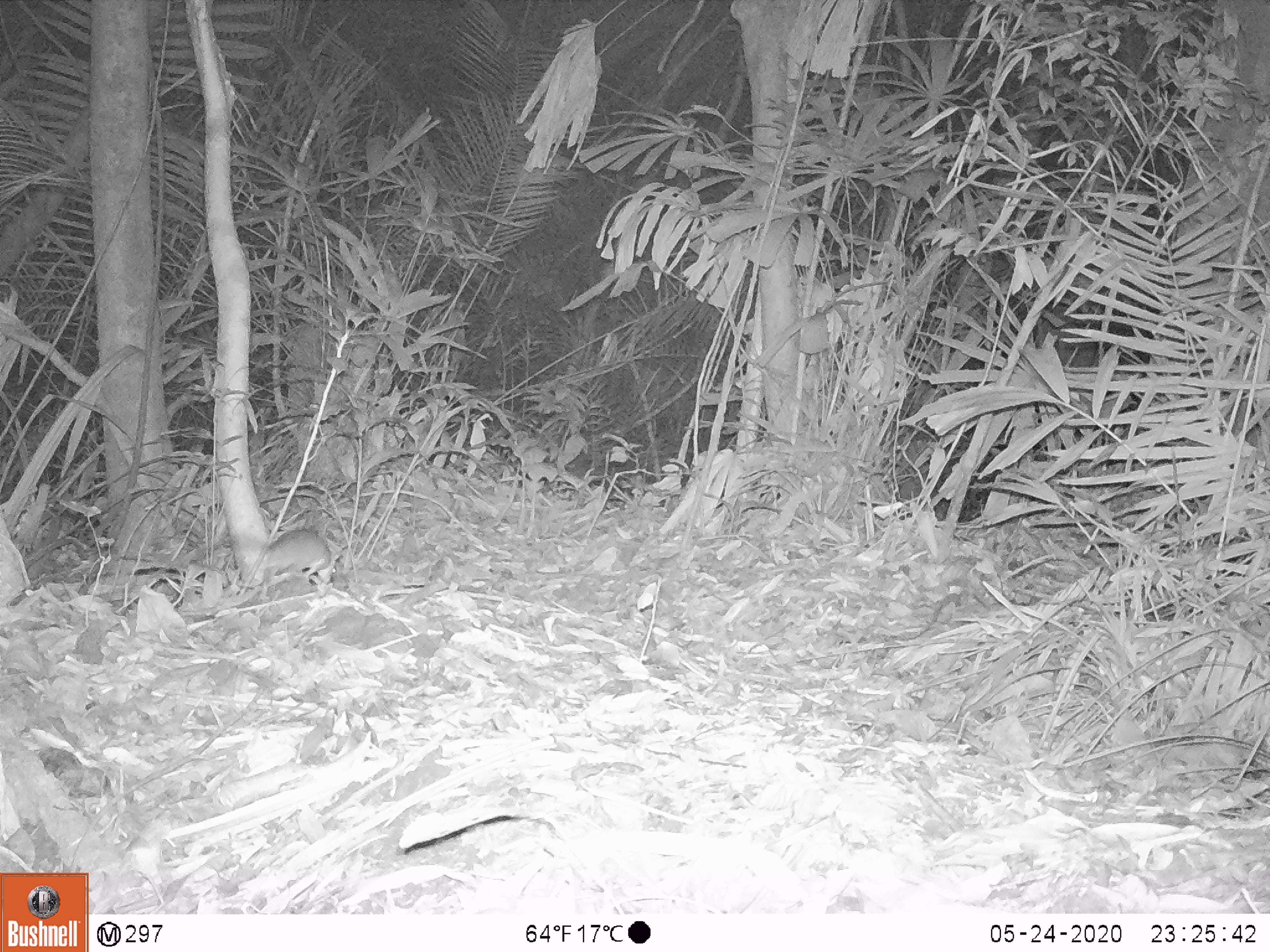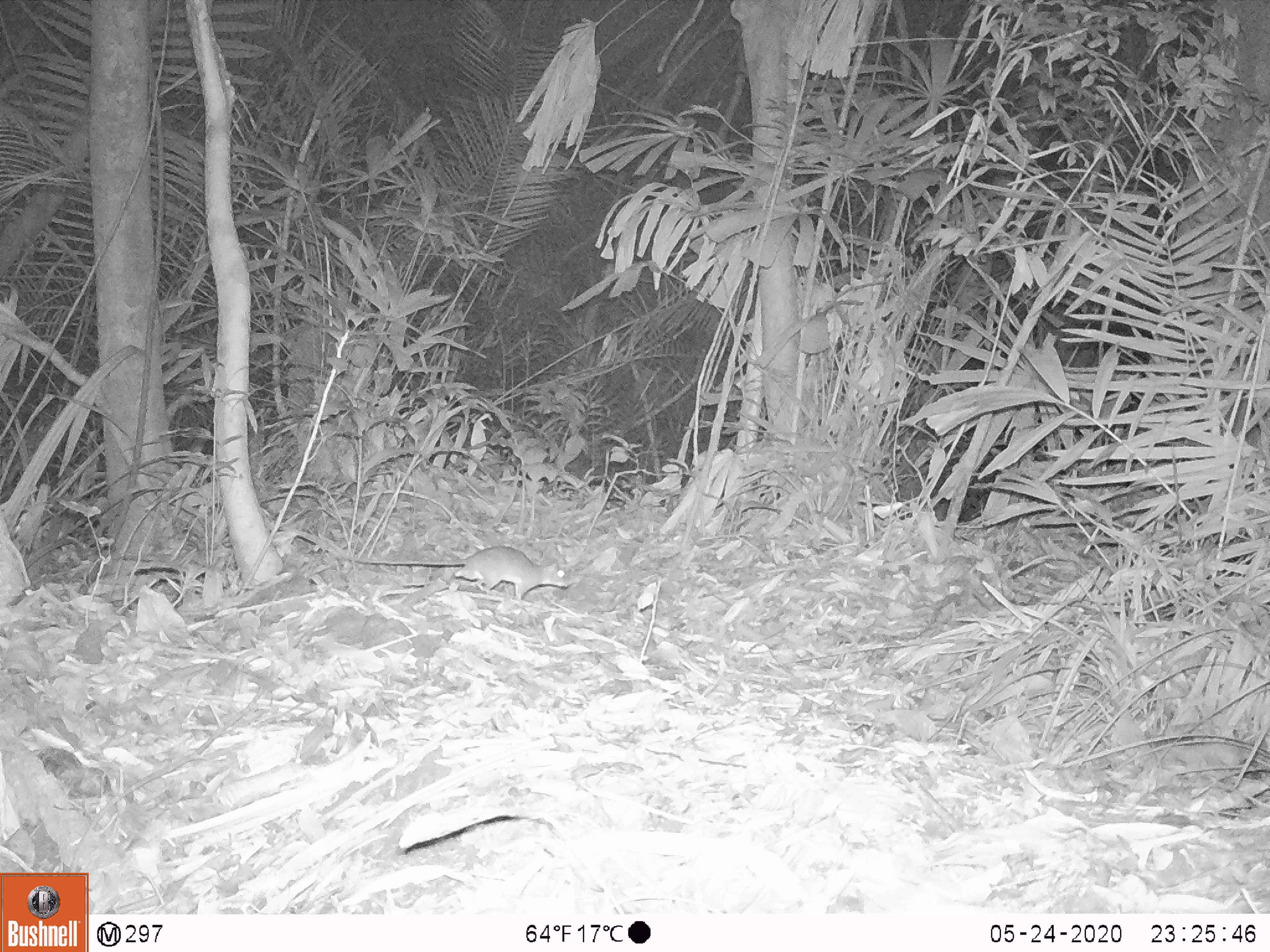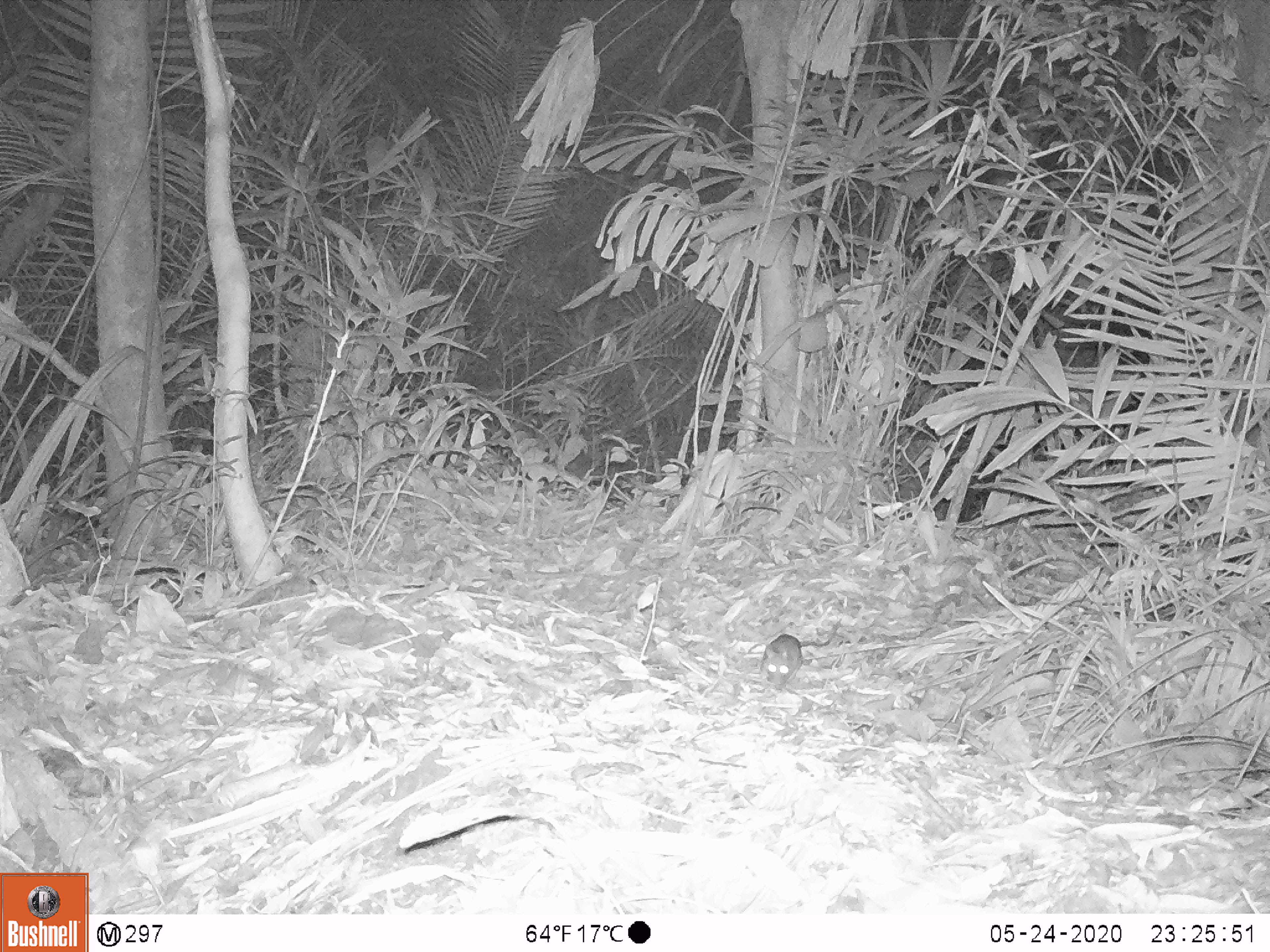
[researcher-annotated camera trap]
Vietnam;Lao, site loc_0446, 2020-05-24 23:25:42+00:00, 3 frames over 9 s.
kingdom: Animalia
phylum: Chordata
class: Mammalia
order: Rodentia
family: Muridae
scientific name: Muridae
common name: old-world mice and rats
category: unidentified murid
Unidentified murid (old-world mice and rats) (Muridae). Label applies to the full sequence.